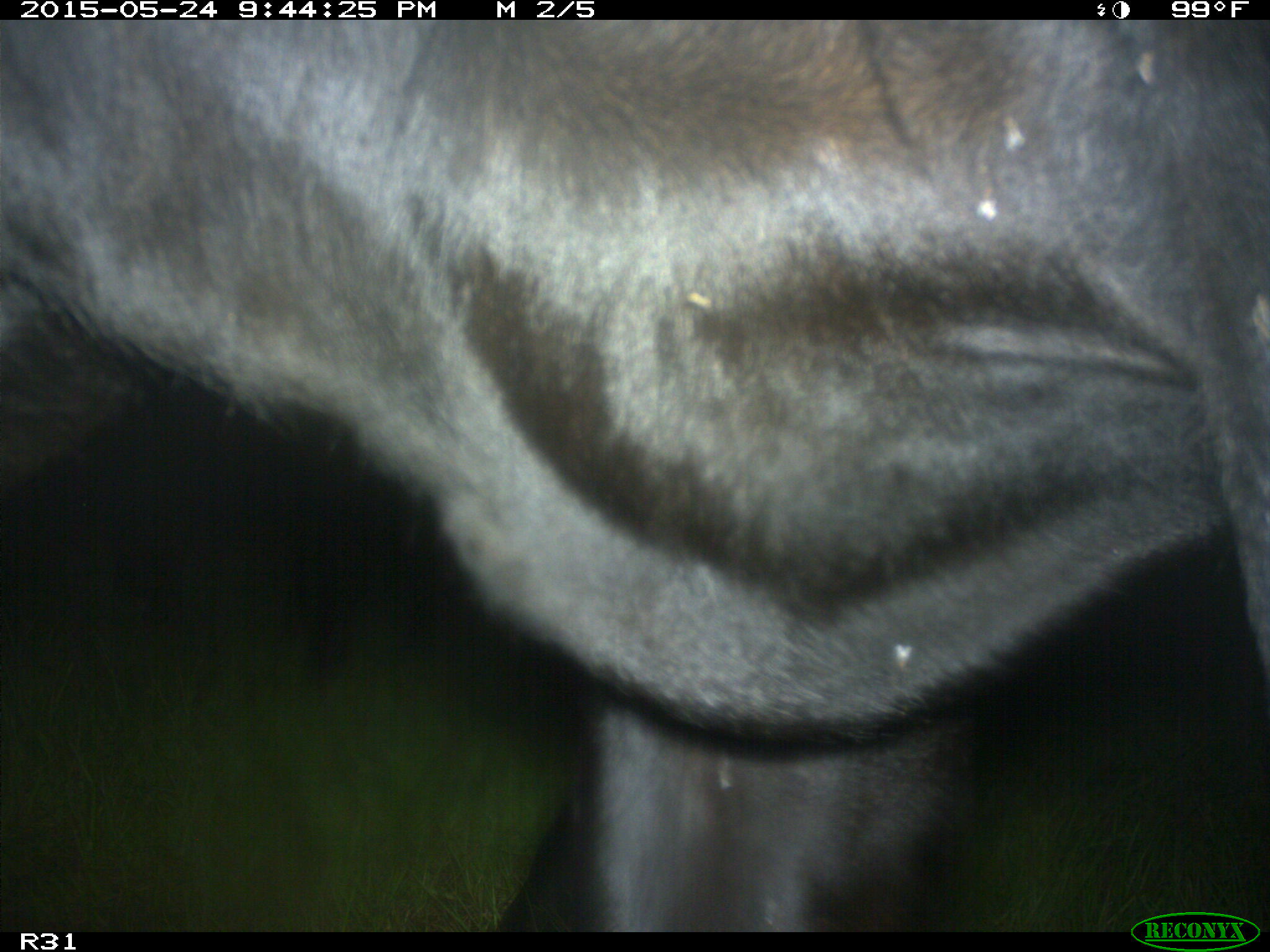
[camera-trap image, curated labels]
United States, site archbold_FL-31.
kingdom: Animalia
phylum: Chordata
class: Mammalia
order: Artiodactyla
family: Bovidae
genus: Bos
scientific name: Bos taurus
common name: domestic cow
Bos taurus (domestic cow).